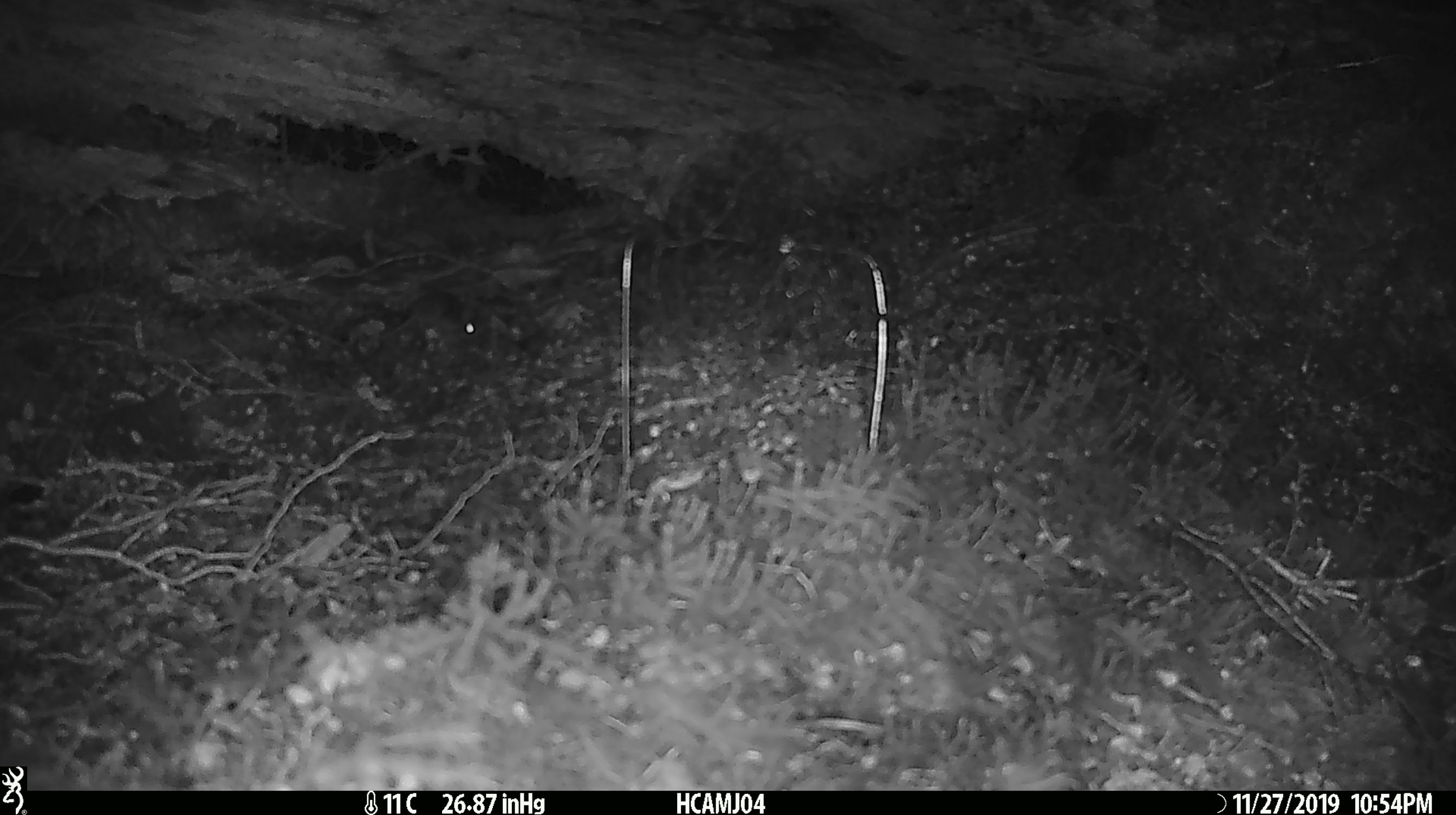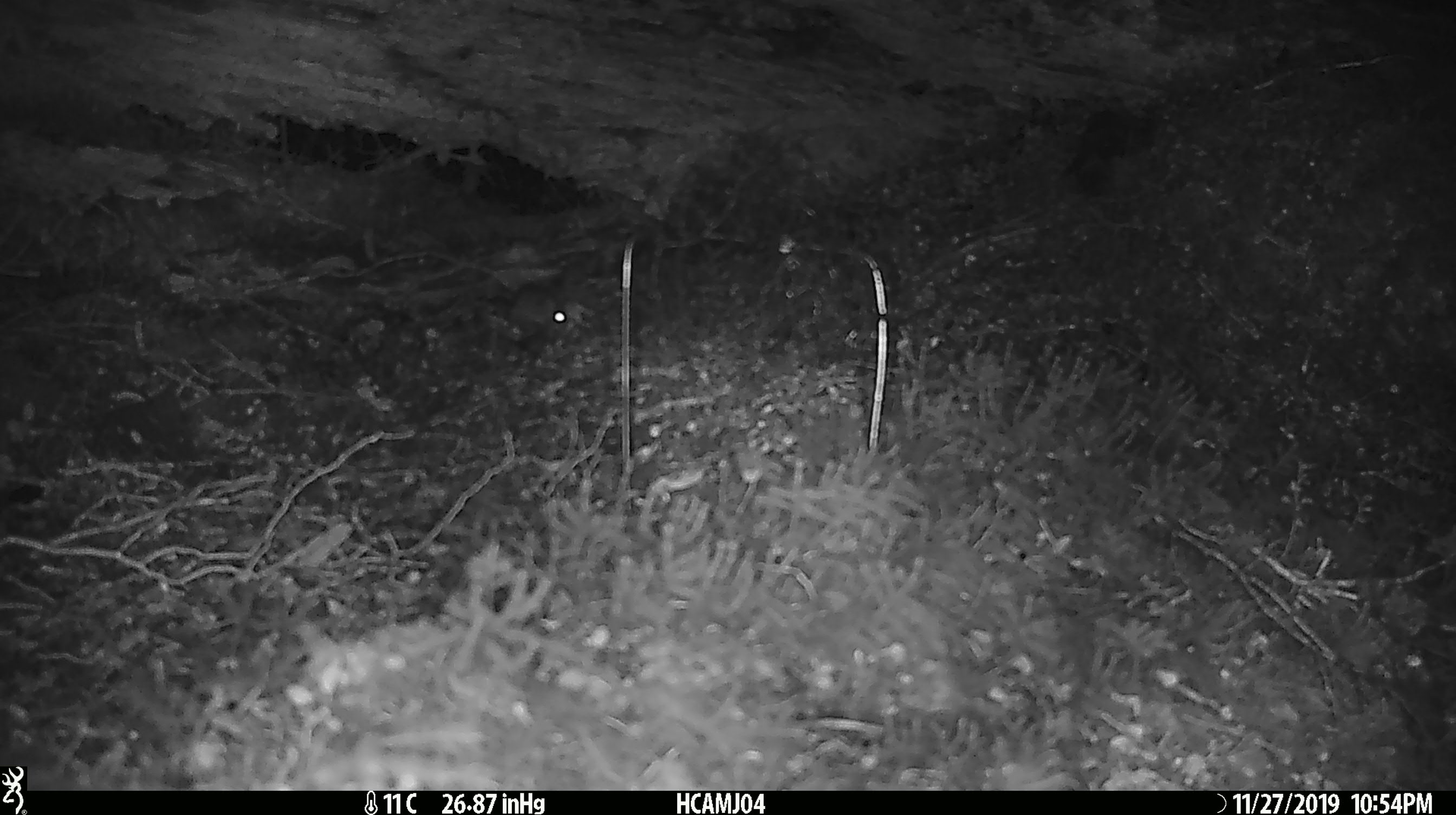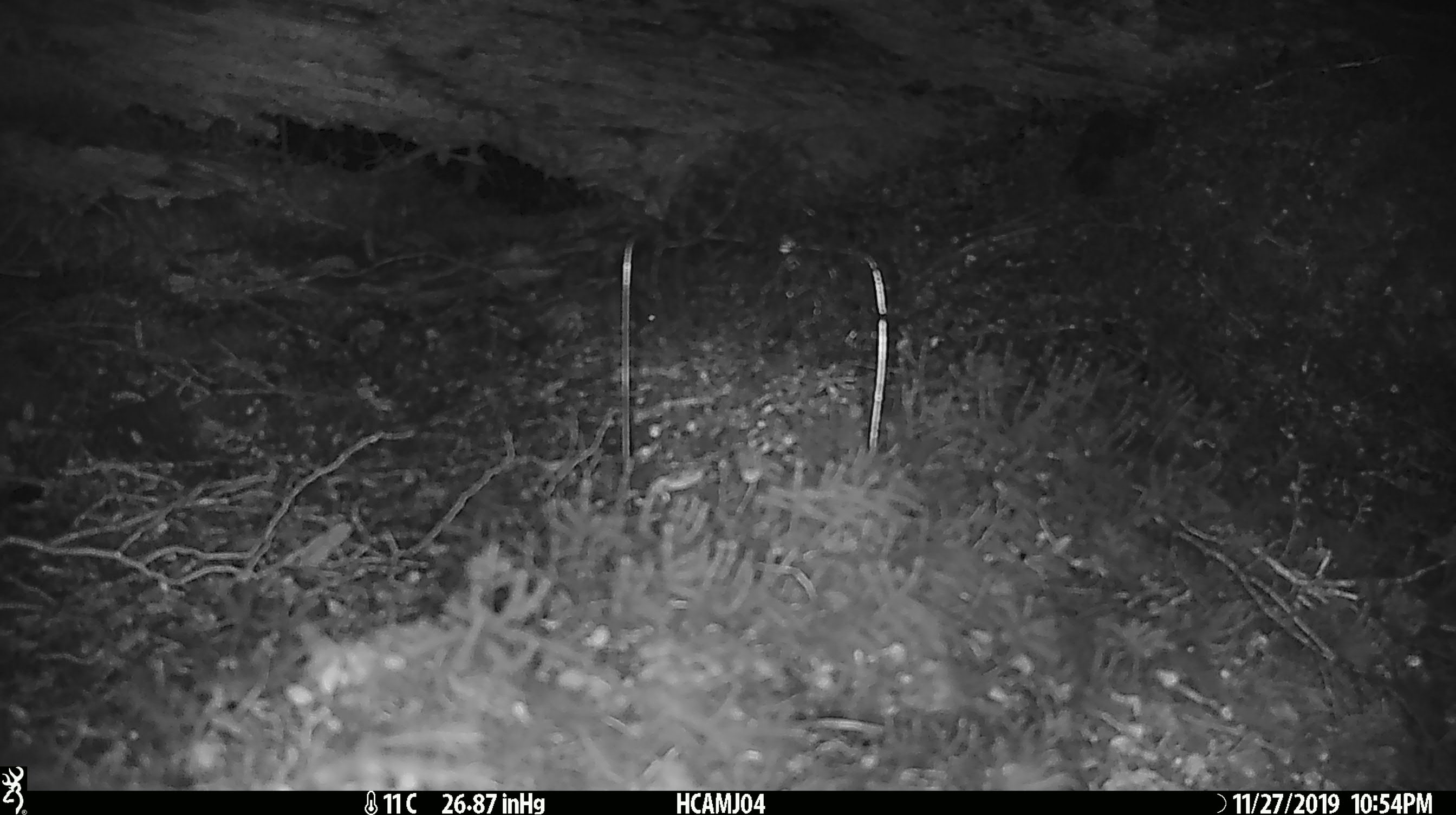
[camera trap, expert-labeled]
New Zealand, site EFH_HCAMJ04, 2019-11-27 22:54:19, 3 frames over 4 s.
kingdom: Animalia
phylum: Chordata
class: Mammalia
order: Rodentia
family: Muridae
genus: Mus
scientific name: Mus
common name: mouse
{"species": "mouse (Mus)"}